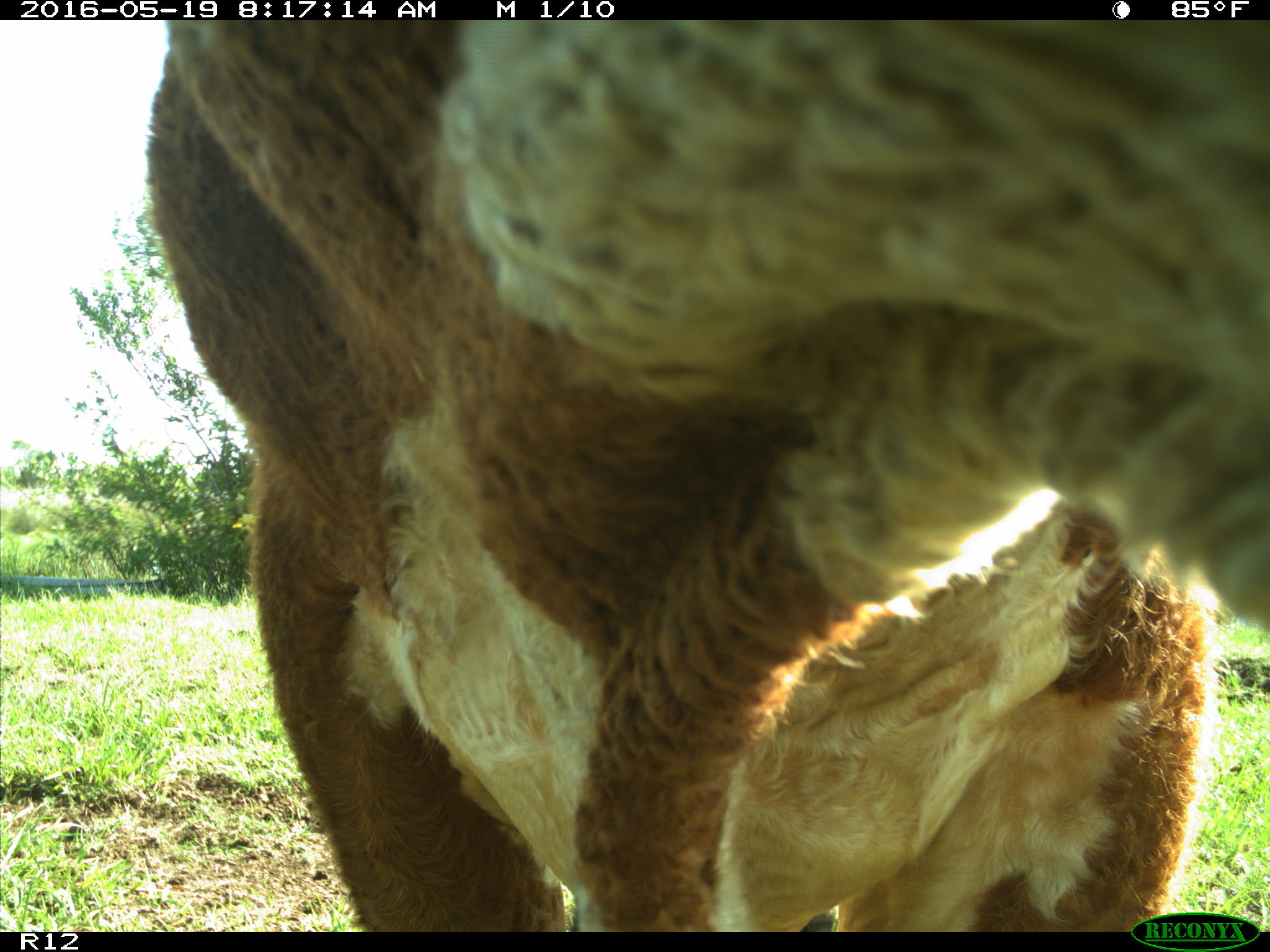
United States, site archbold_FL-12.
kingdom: Animalia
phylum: Chordata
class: Mammalia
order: Artiodactyla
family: Bovidae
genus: Bos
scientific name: Bos taurus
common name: domestic cow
Bos taurus (domestic cow).